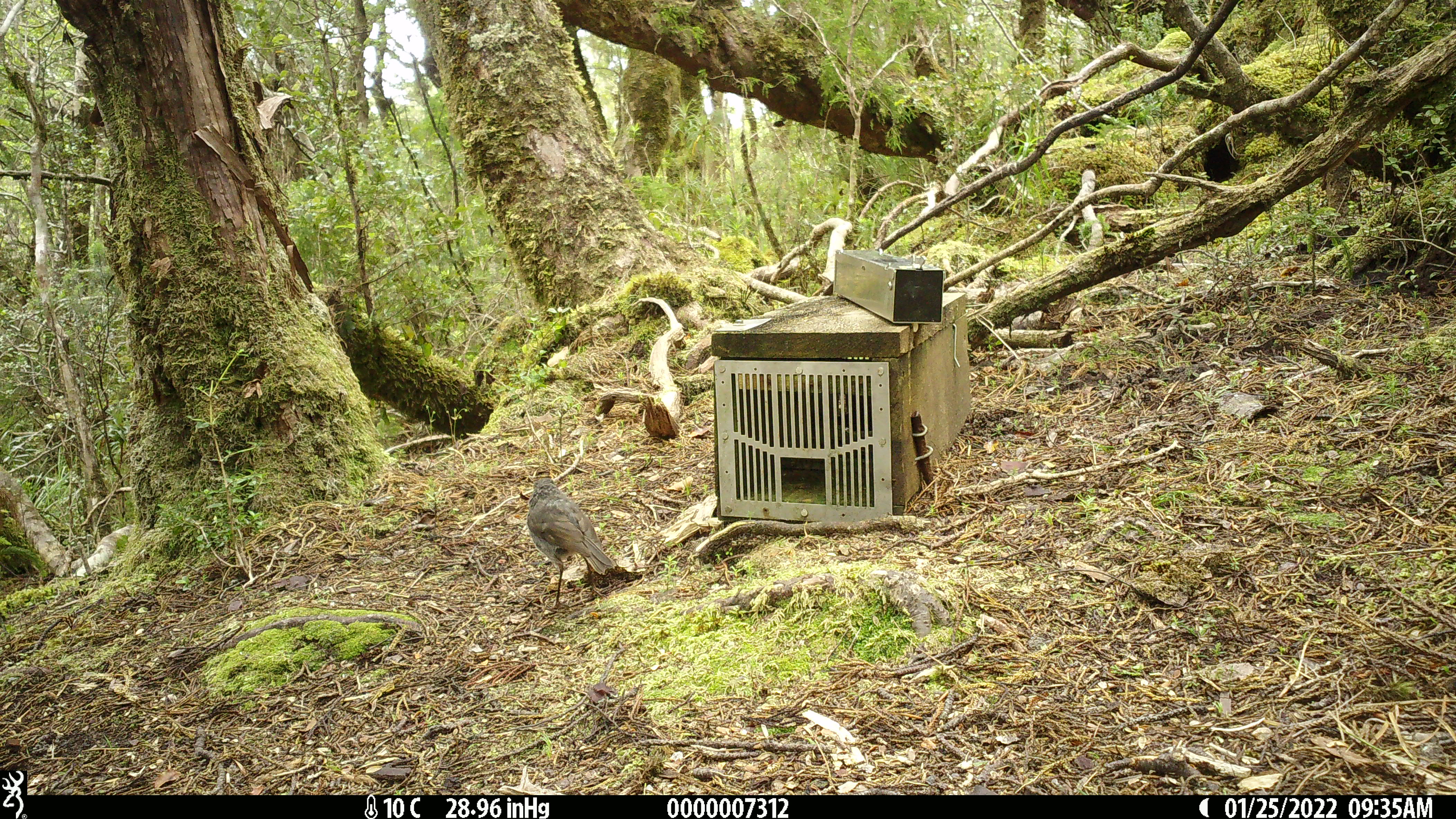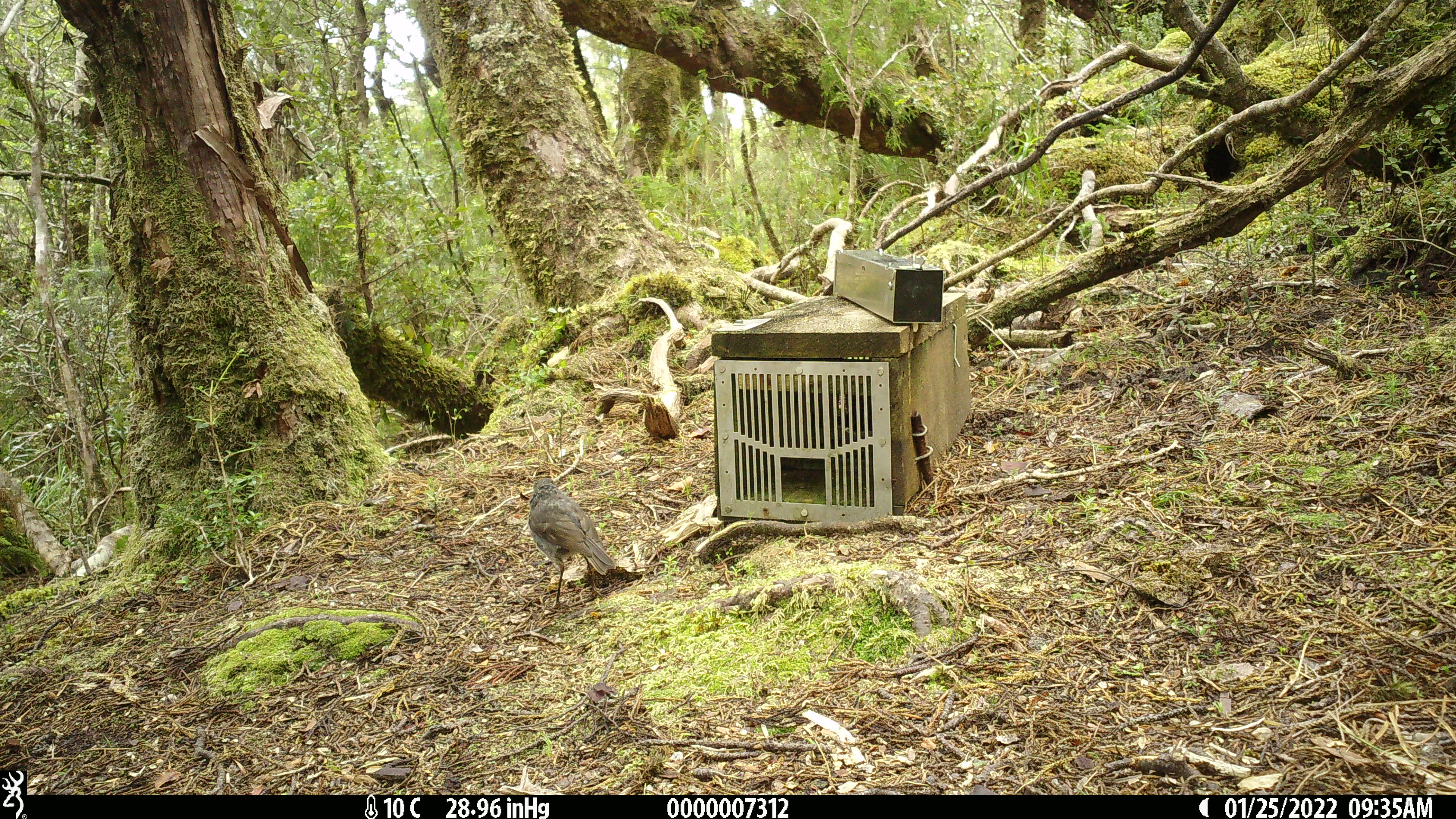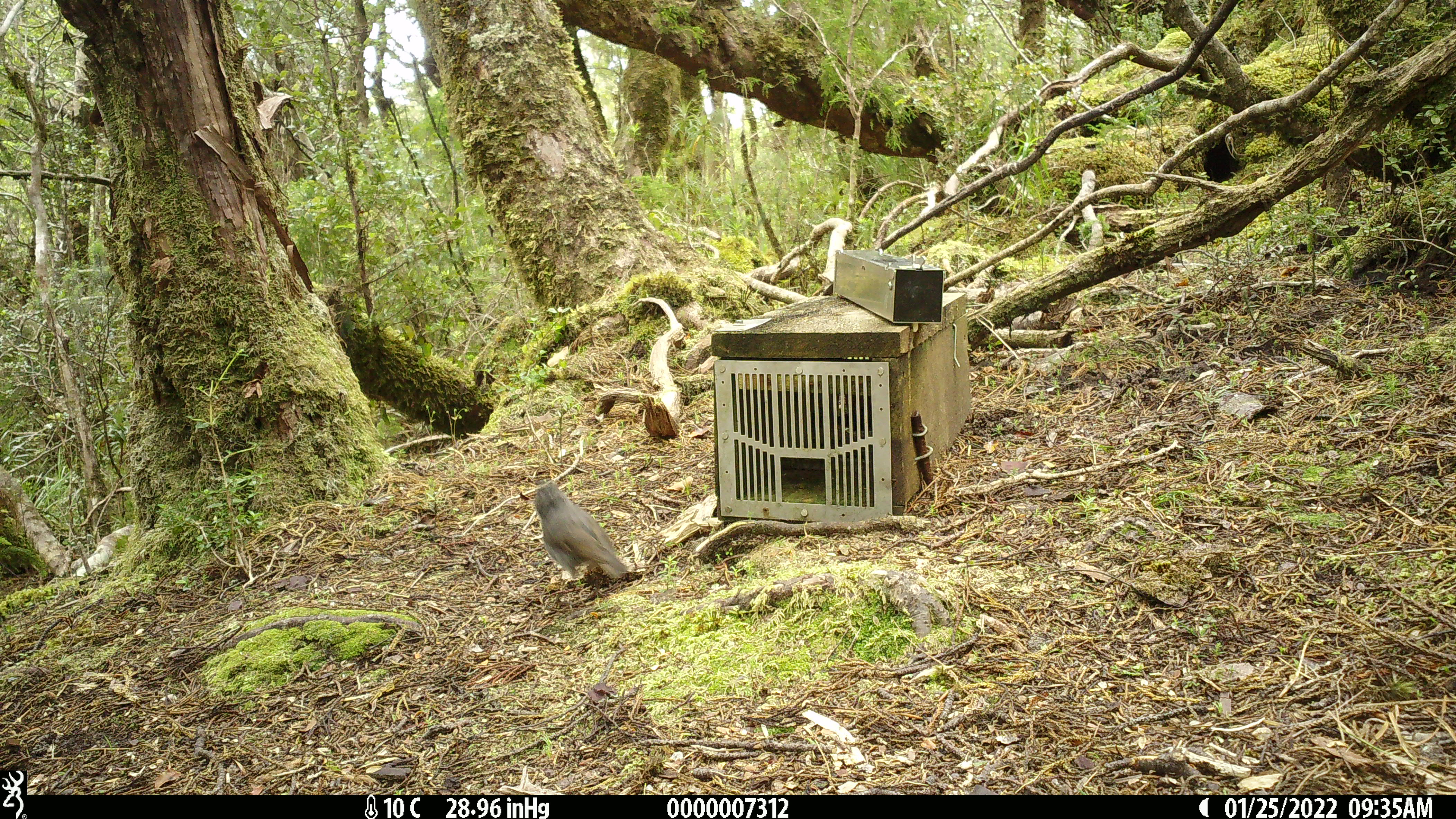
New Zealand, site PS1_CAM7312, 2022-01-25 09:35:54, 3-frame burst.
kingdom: Animalia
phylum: Chordata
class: Aves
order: Passeriformes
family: Petroicidae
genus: Petroica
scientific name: Petroica australis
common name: new zealand robin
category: robin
Robin (new zealand robin) (Petroica australis).